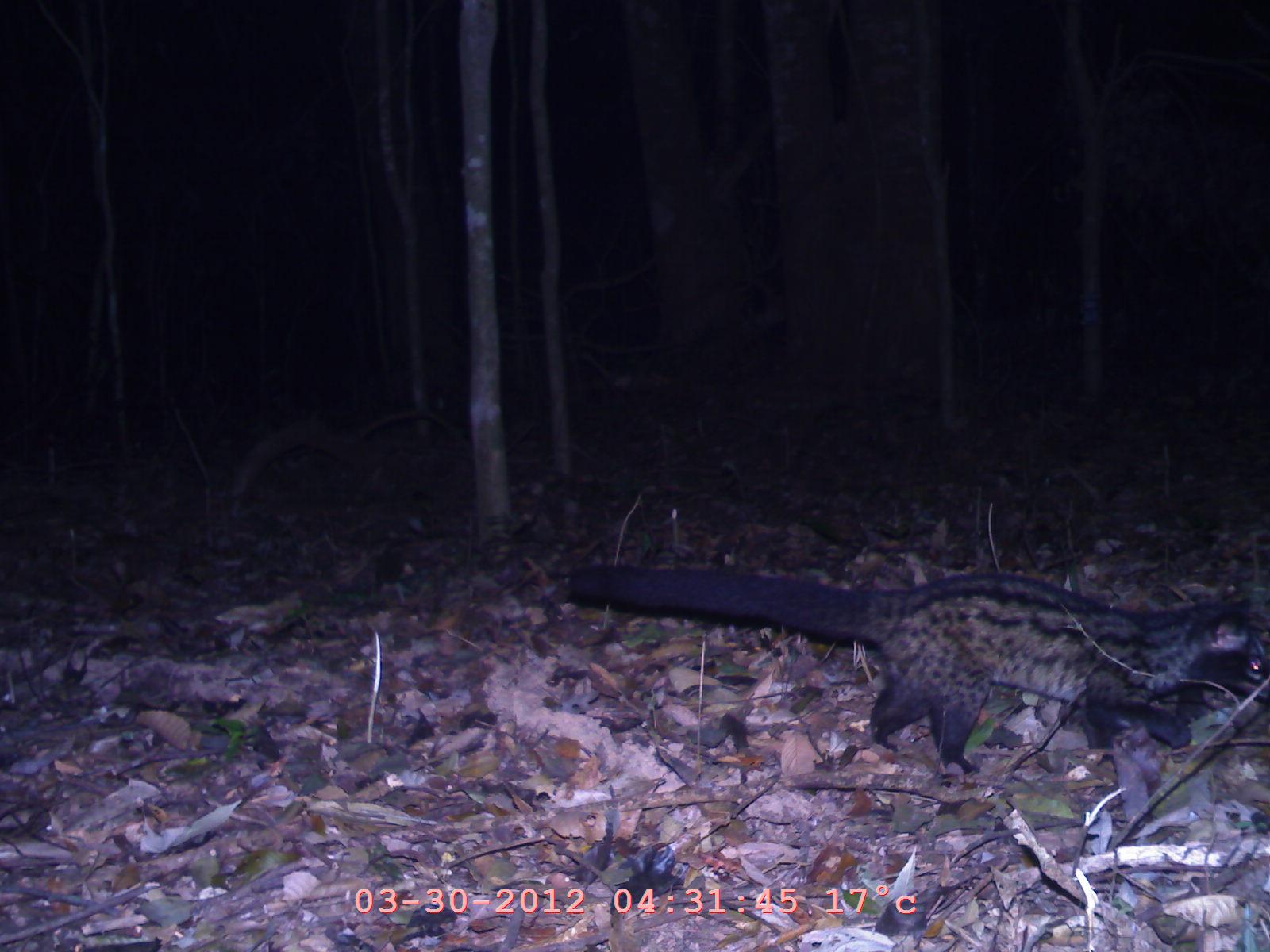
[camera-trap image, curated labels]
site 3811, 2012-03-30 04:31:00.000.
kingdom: Animalia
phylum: Chordata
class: Mammalia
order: Carnivora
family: Viverridae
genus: Paradoxurus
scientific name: Paradoxurus hermaphroditus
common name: asian palm civet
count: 1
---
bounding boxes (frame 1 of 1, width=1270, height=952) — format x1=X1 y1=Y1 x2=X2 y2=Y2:
paradoxurus hermaphroditus: x1=564 y1=562 x2=1269 y2=774